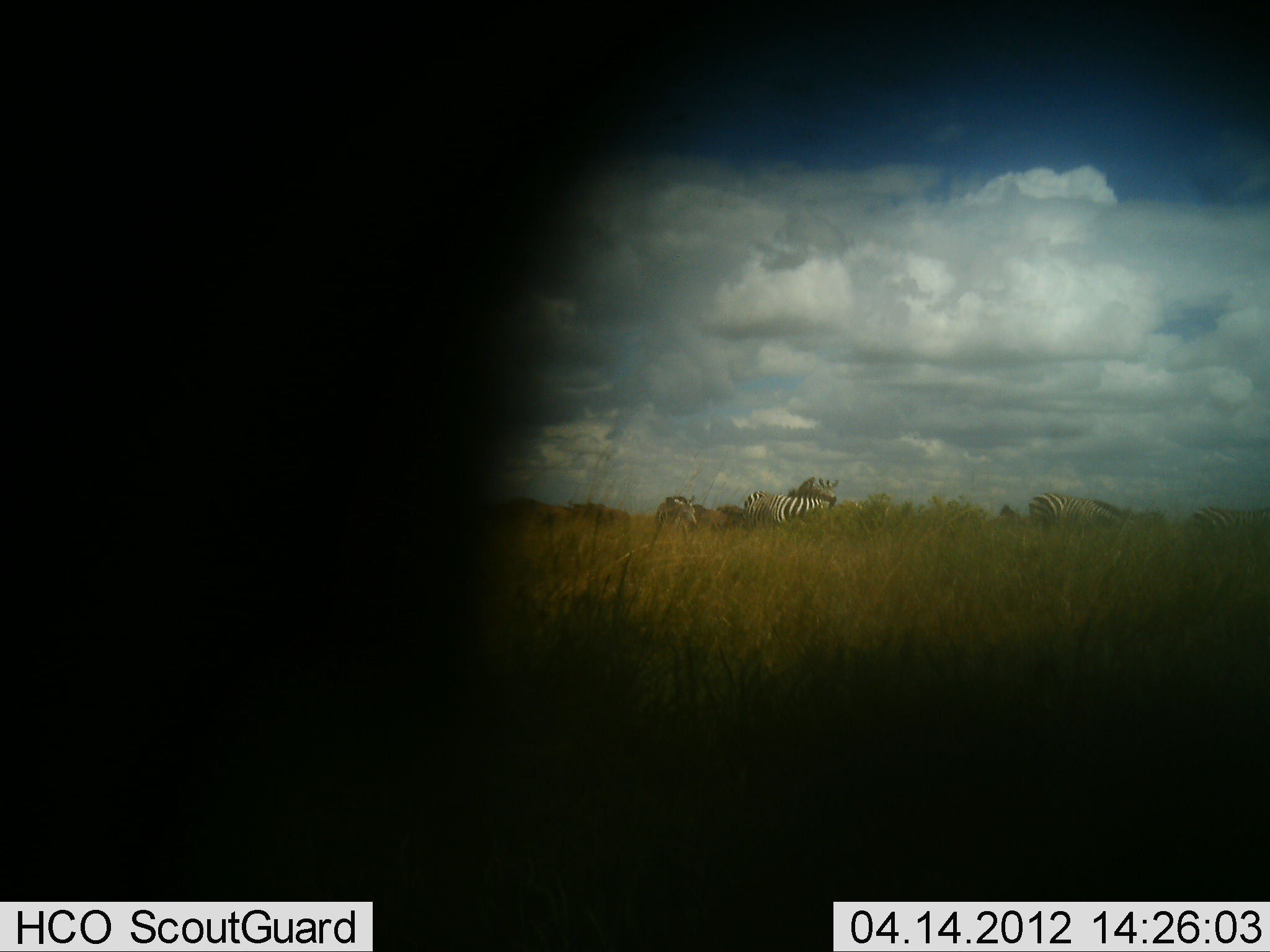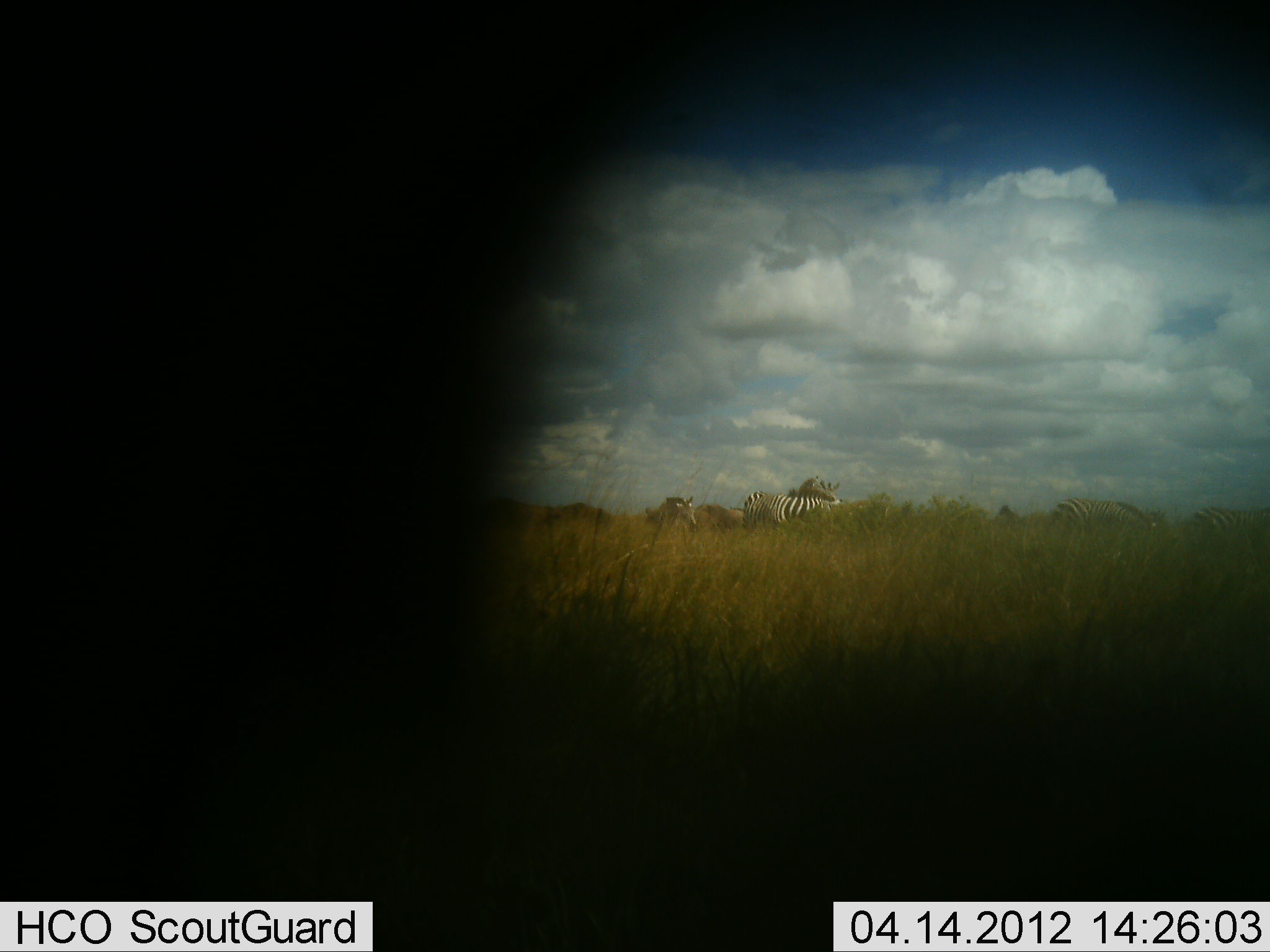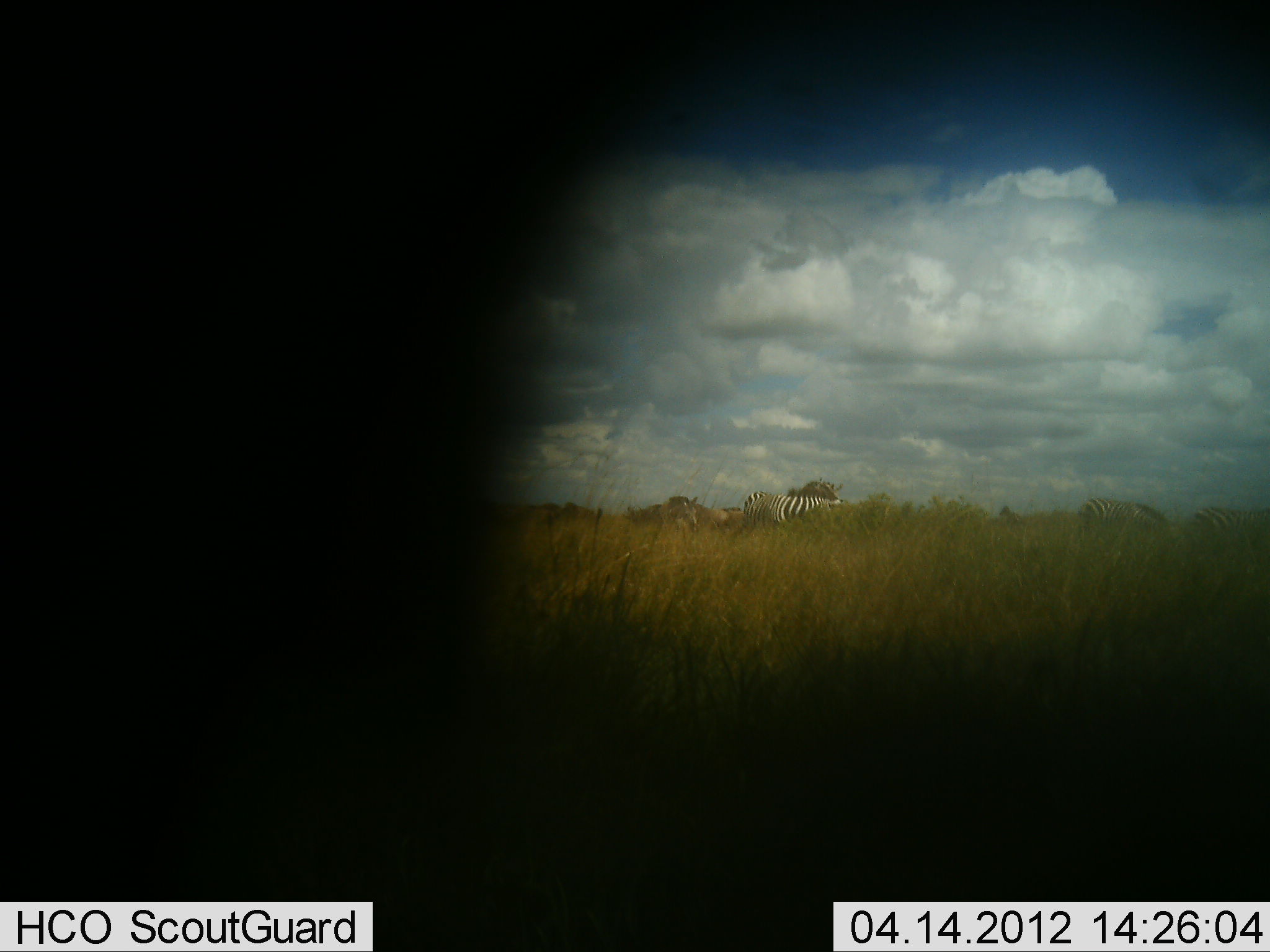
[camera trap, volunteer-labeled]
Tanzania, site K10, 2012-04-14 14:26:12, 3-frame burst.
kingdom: Animalia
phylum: Chordata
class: Mammalia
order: Perissodactyla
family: Equidae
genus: Equus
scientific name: Equus quagga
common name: plains zebra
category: zebra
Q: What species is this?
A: Zebra (plains zebra) (Equus quagga).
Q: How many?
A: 5.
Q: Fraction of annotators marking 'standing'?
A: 60%.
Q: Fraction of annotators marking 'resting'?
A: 0%.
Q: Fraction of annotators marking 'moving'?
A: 36%.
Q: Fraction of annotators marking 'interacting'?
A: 16%.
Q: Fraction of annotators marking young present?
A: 0%.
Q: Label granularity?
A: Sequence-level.